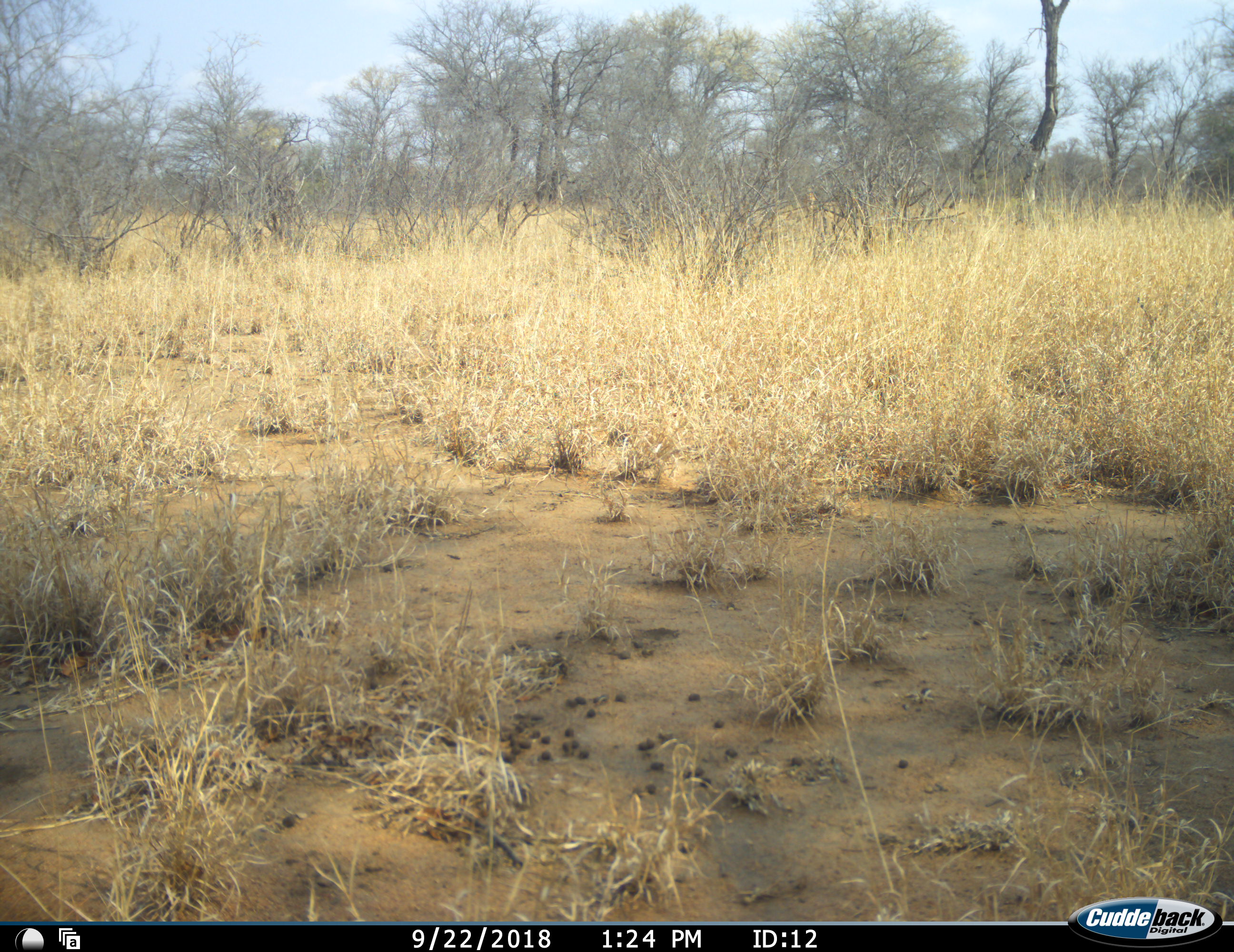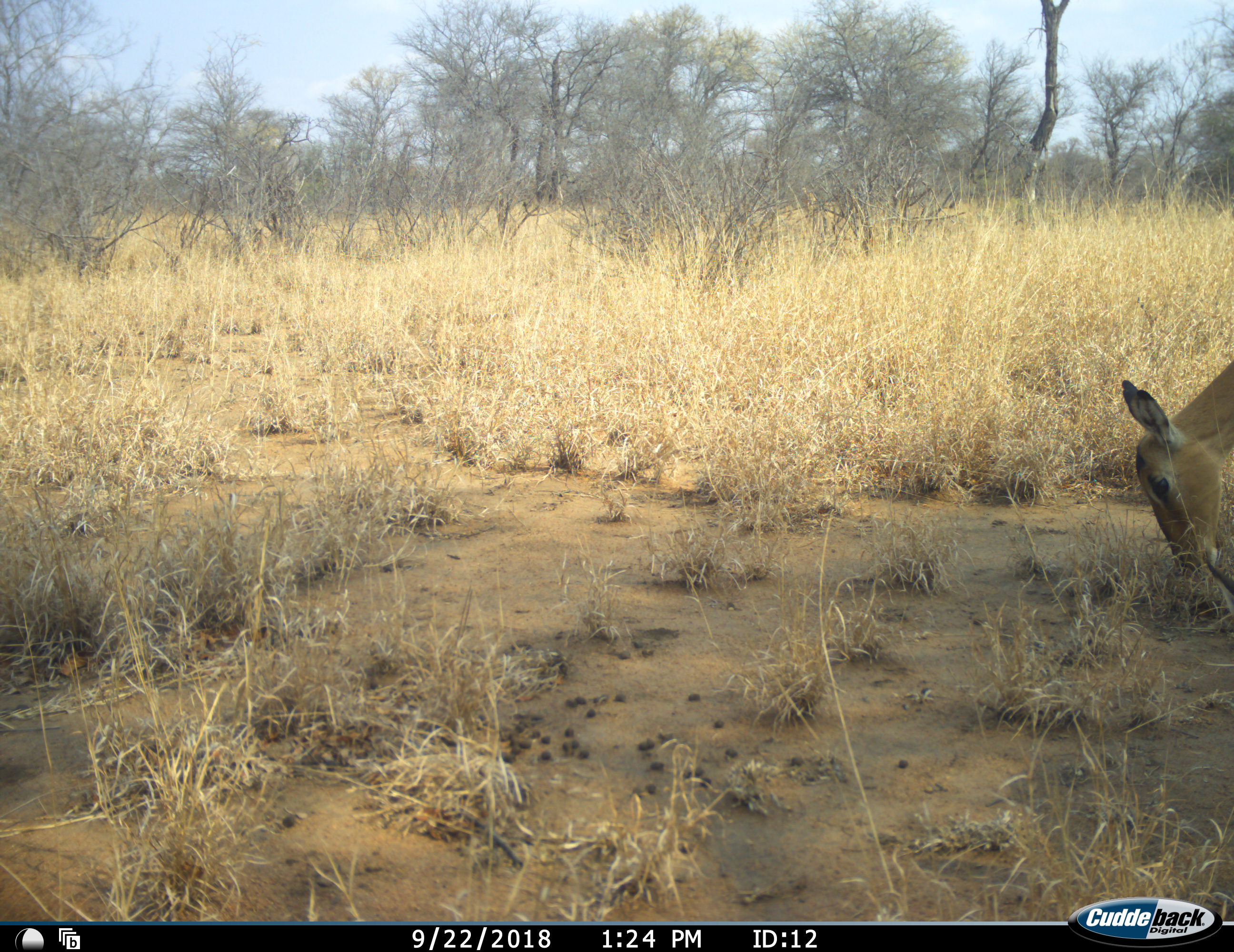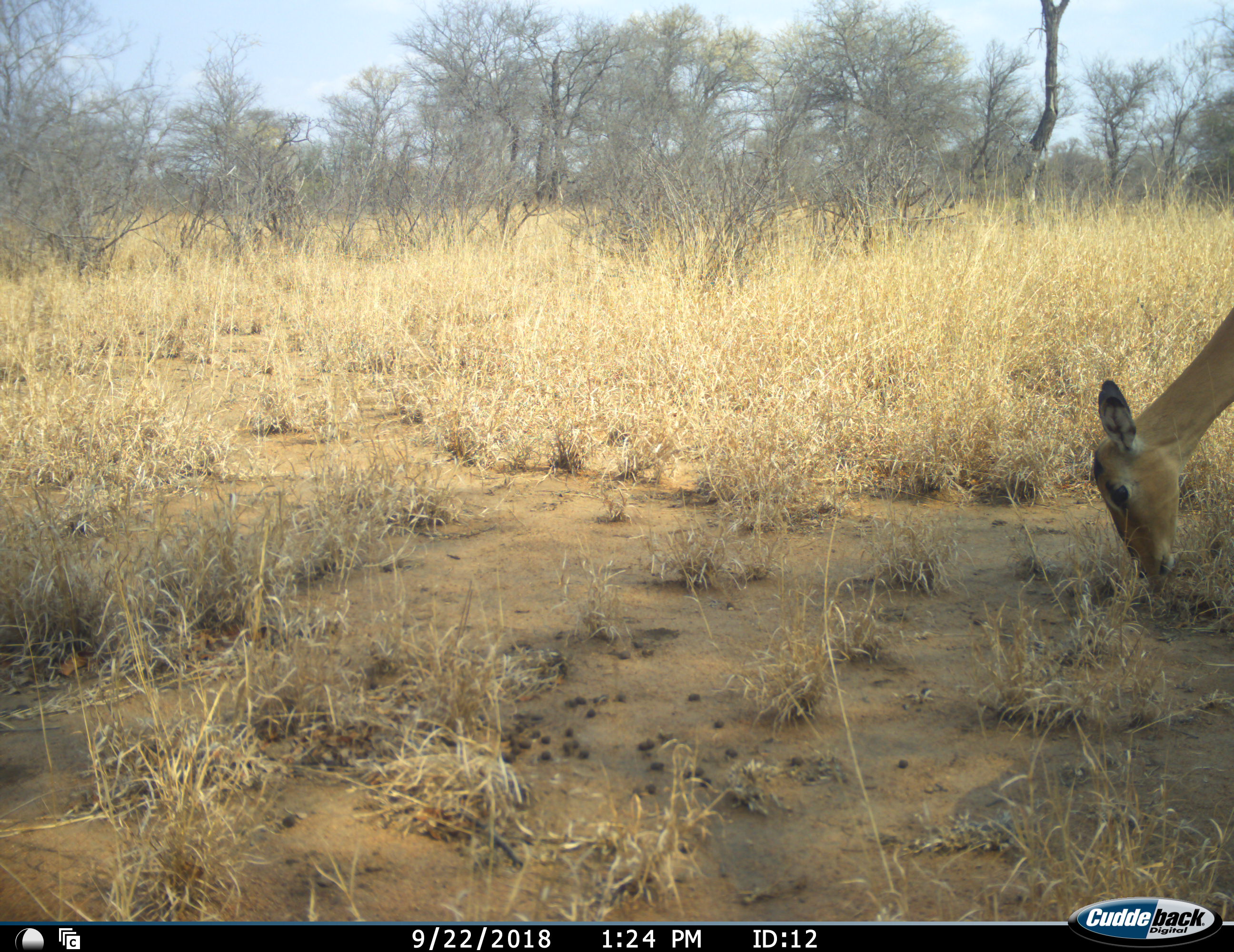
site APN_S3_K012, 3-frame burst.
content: unidentified animal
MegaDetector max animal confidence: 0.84